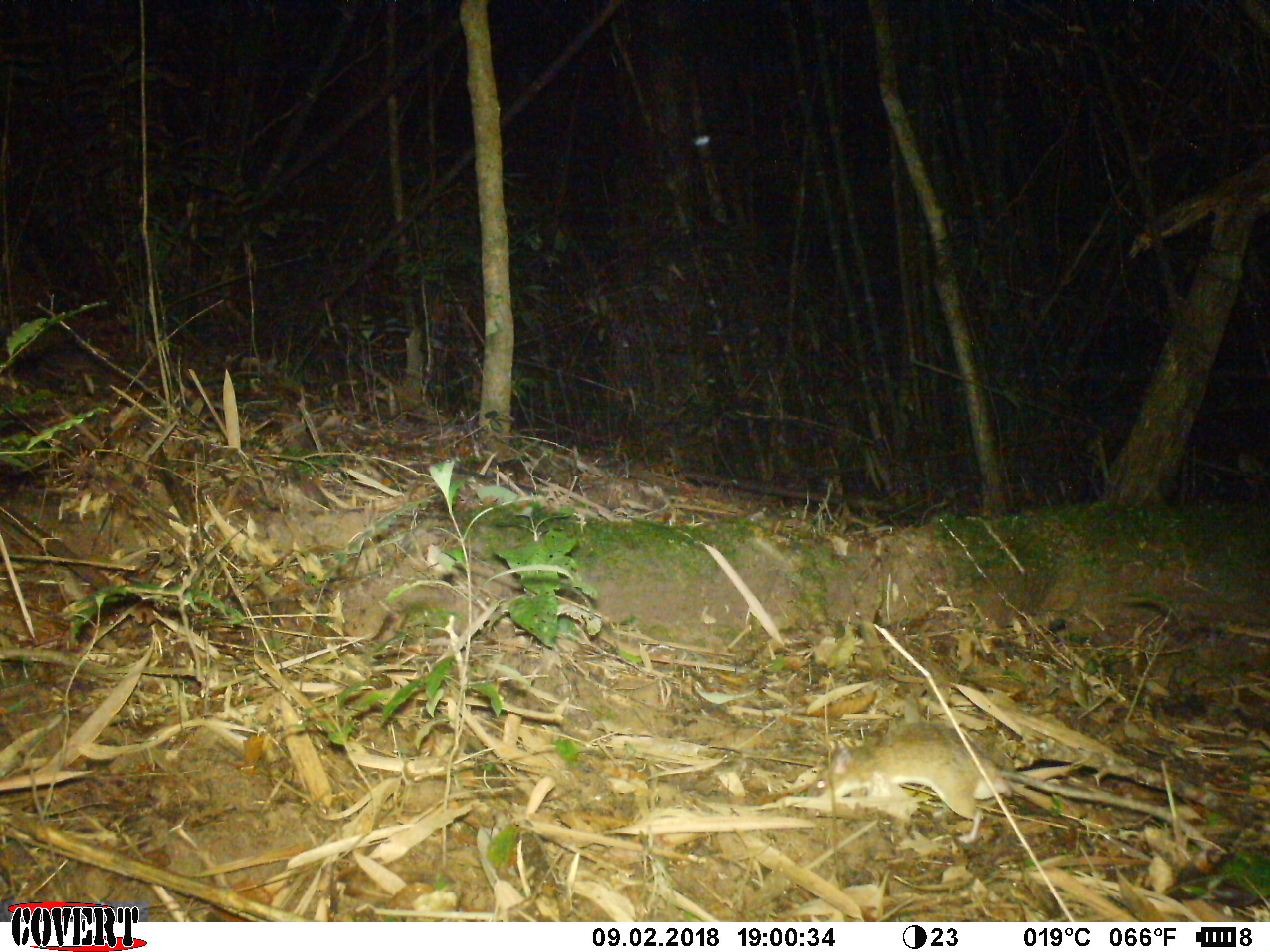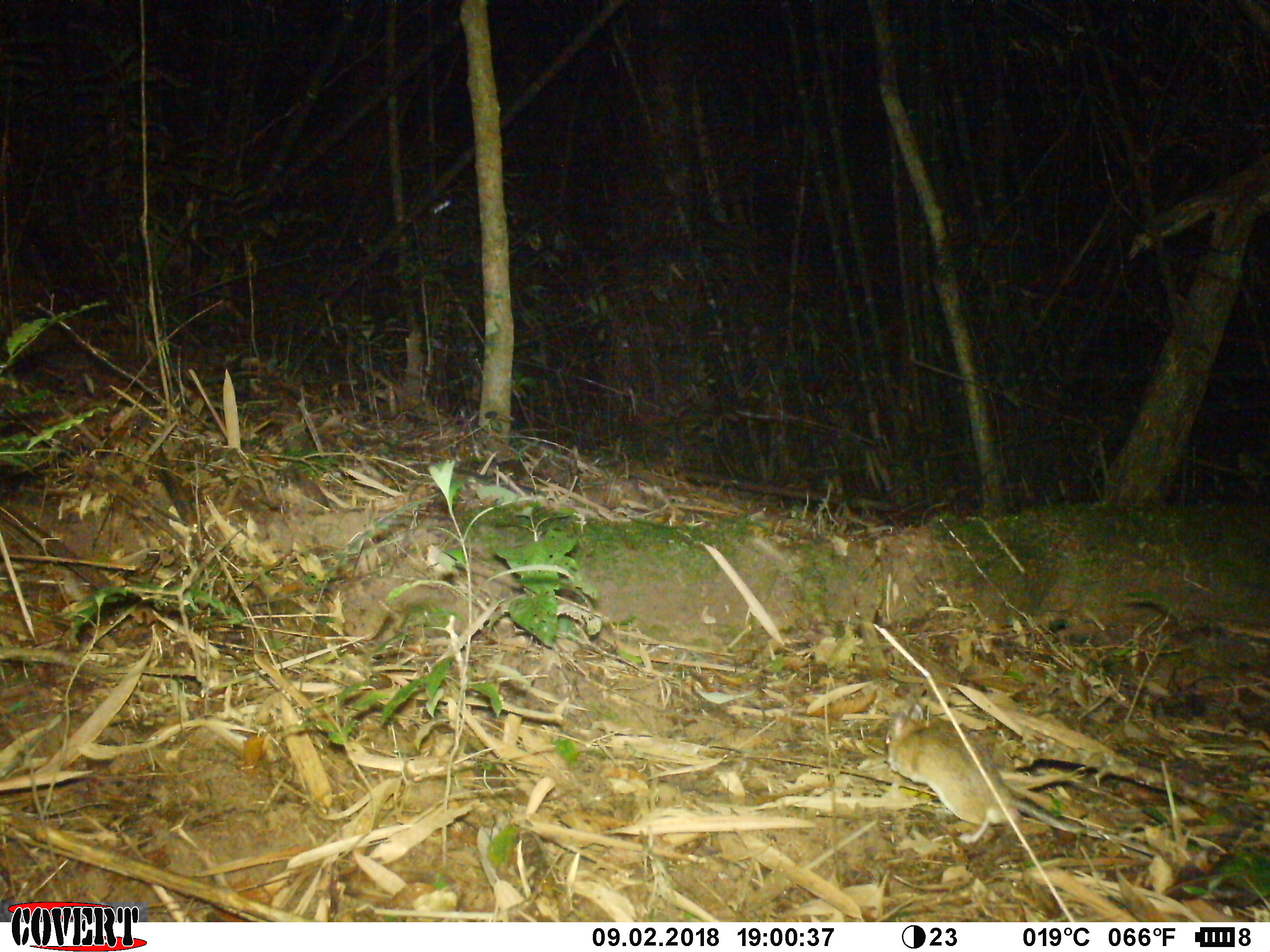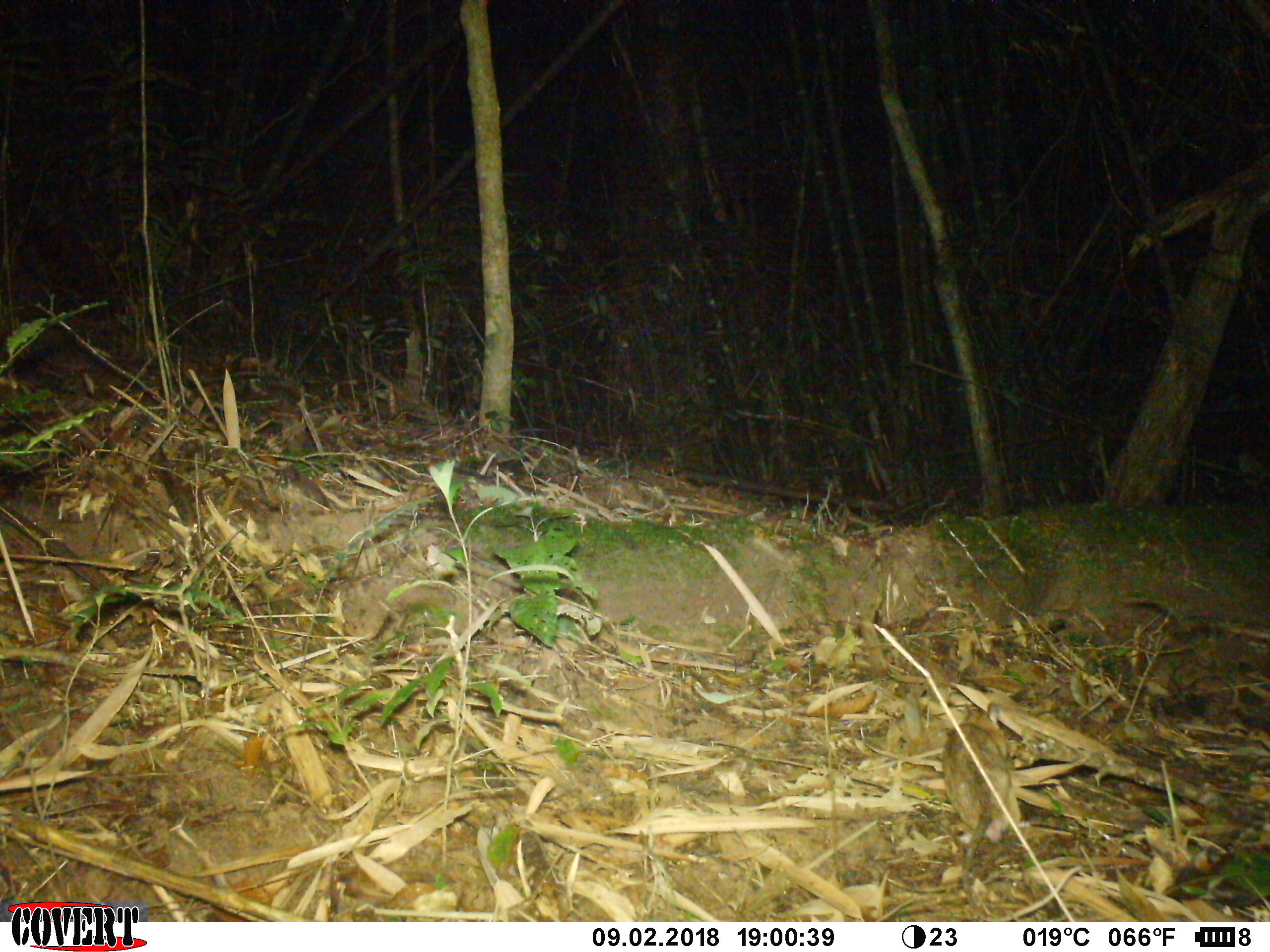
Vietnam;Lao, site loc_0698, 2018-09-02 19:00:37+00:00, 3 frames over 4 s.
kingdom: Animalia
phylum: Chordata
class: Mammalia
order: Rodentia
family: Muridae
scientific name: Muridae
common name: old-world mice and rats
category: unidentified murid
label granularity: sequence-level